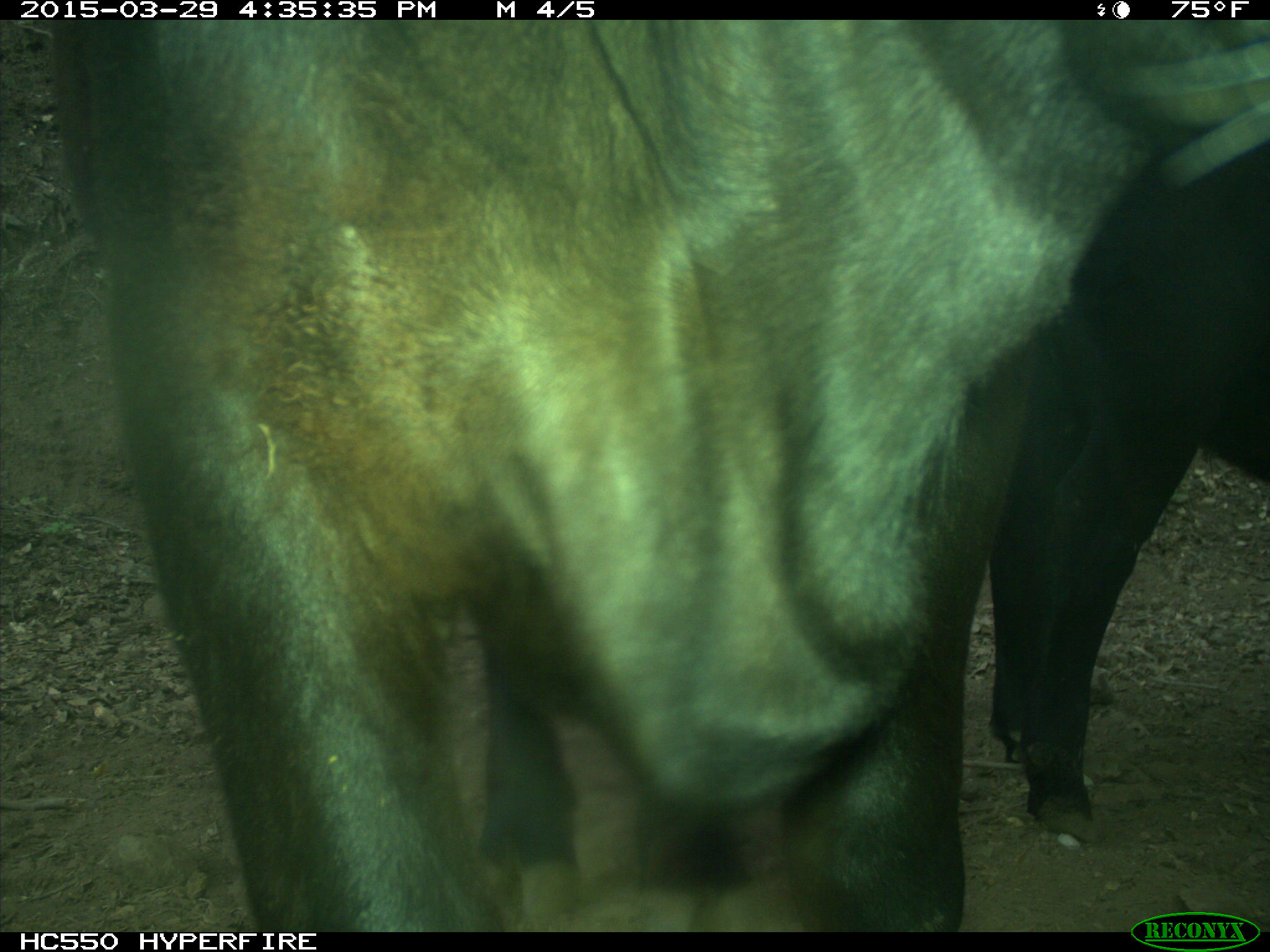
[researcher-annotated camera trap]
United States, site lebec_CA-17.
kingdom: Animalia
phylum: Chordata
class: Mammalia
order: Artiodactyla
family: Bovidae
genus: Bos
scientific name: Bos taurus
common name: domestic cow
Bos taurus (domestic cow).